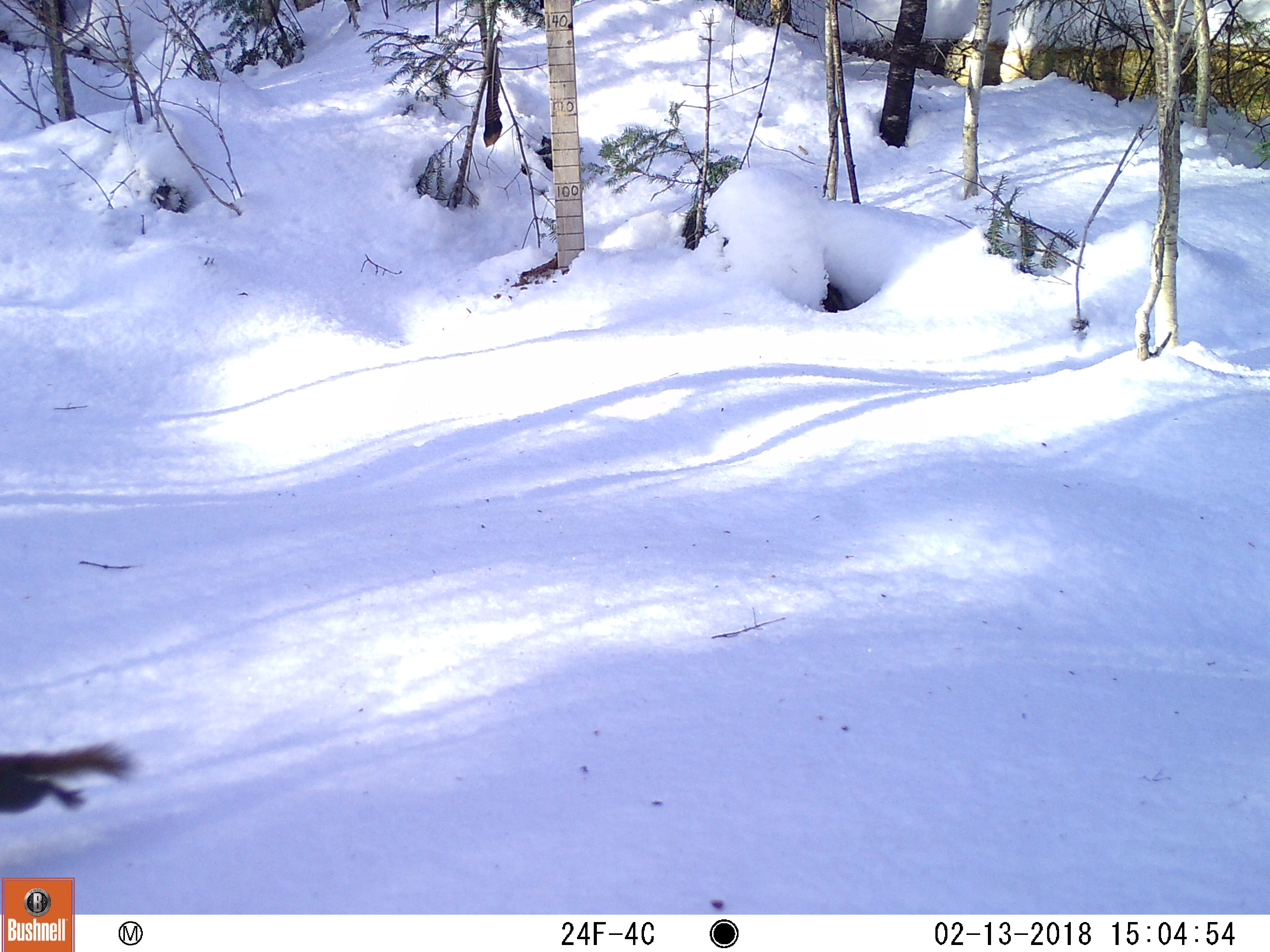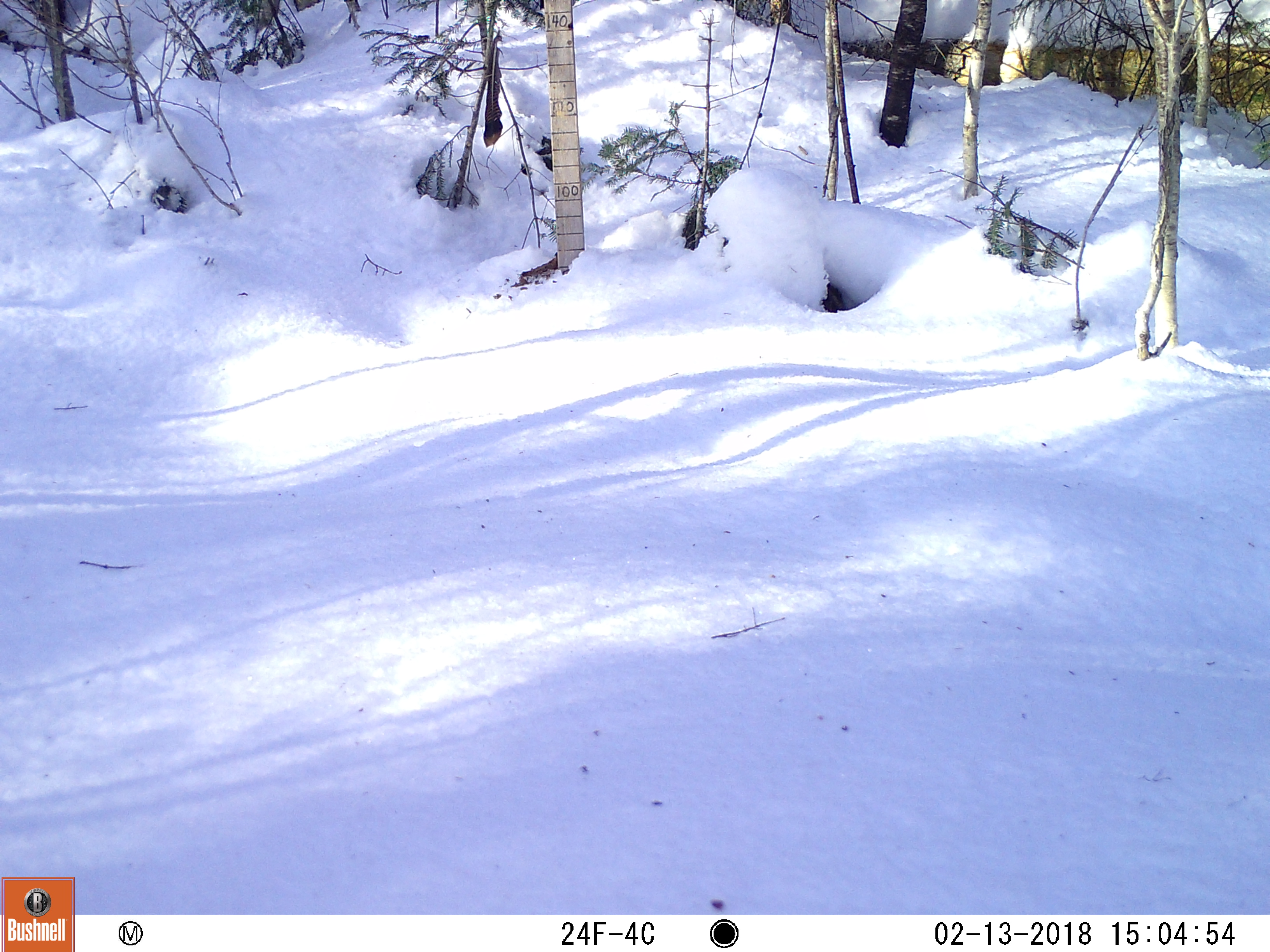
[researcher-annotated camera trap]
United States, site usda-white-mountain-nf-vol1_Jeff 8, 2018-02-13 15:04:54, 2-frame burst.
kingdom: Animalia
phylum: Chordata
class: Mammalia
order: Rodentia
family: Sciuridae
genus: Tamiasciurus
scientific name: Tamiasciurus hudsonicus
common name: red squirrel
Red squirrel (Tamiasciurus hudsonicus).